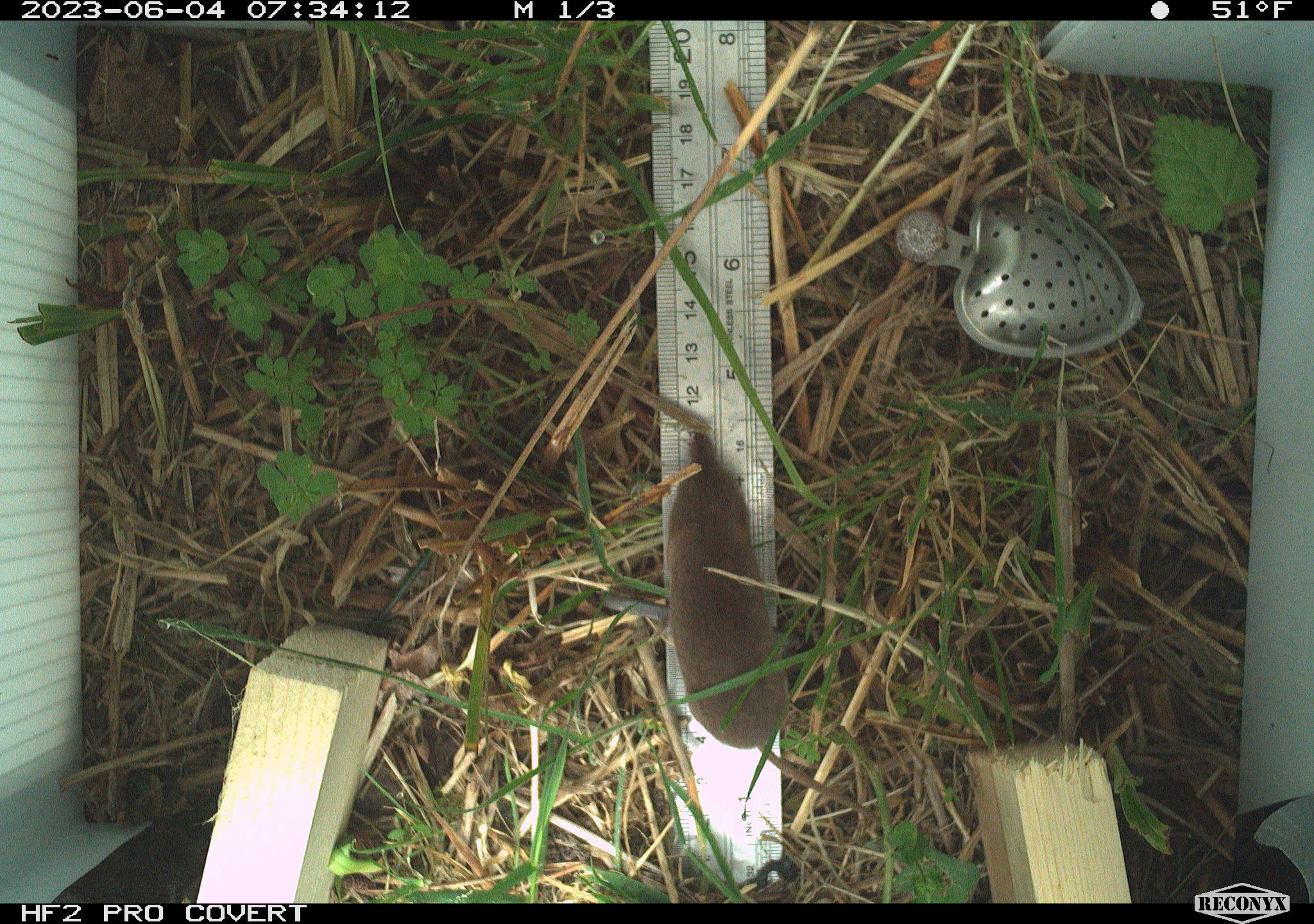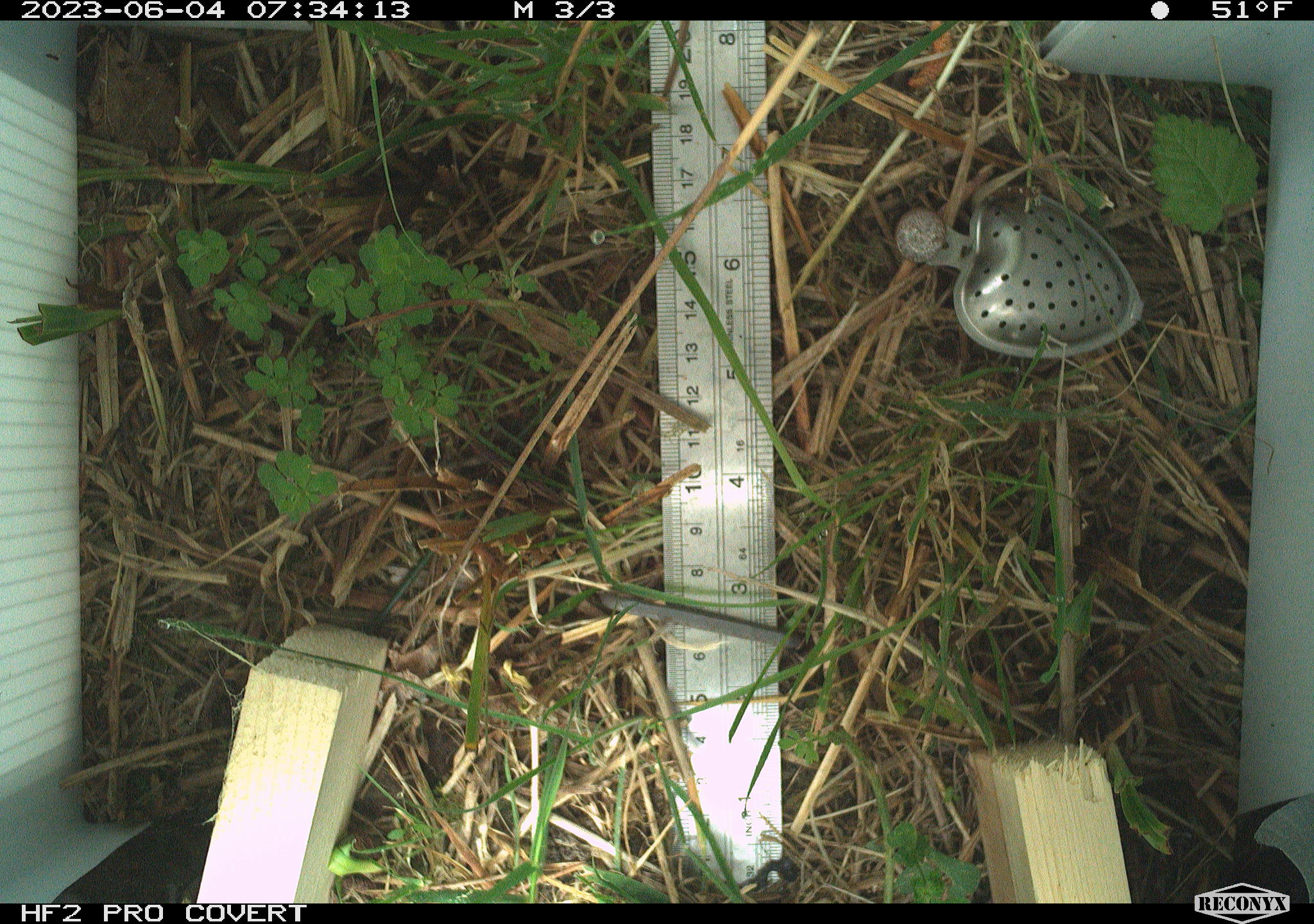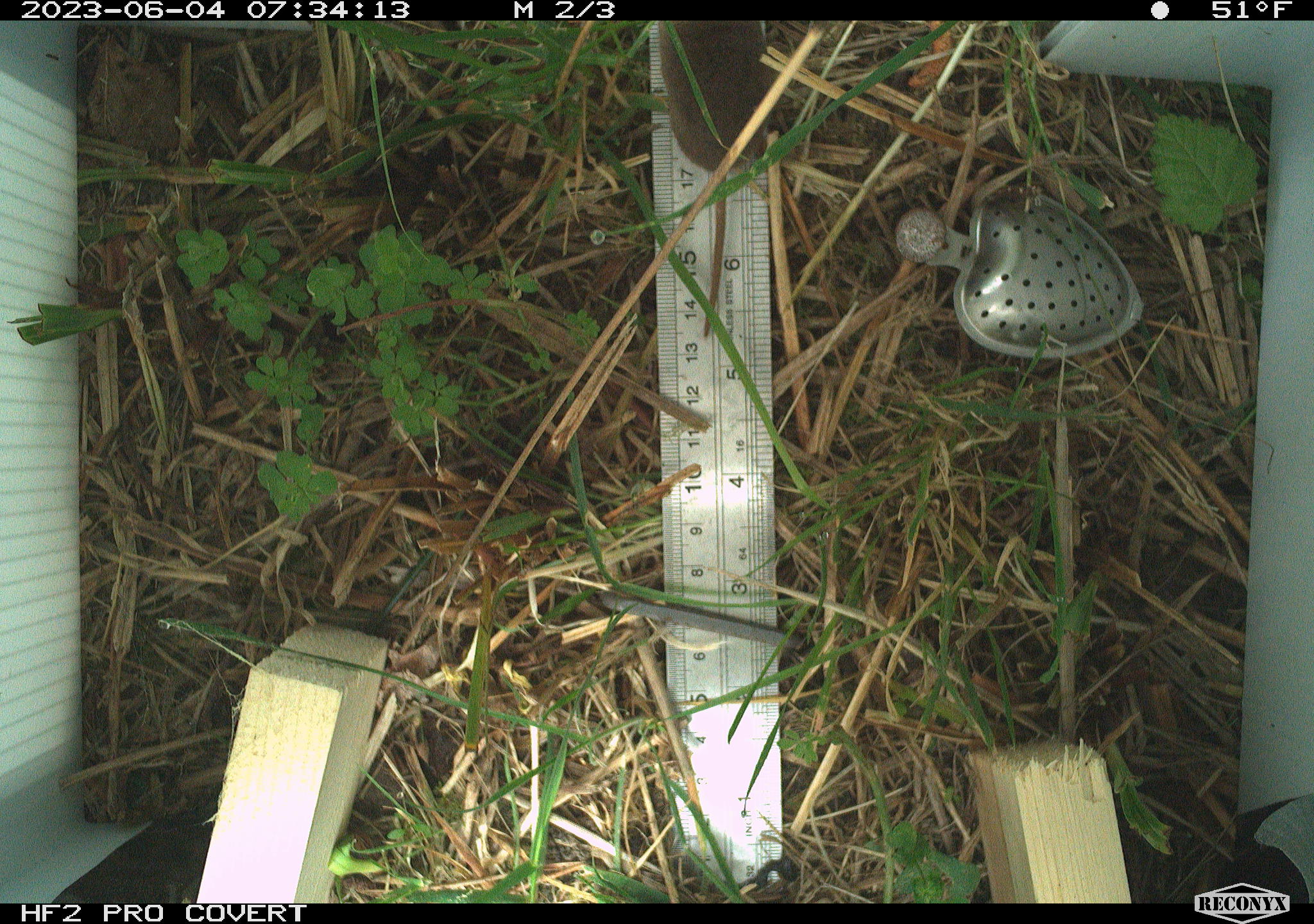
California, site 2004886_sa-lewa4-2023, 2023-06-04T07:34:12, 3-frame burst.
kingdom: Animalia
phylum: Chordata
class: Mammalia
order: Eulipotyphla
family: Soricidae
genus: Sorex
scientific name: Sorex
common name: long-tailed shrew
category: sorex species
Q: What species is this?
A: Sorex species (long-tailed shrew) (Sorex).